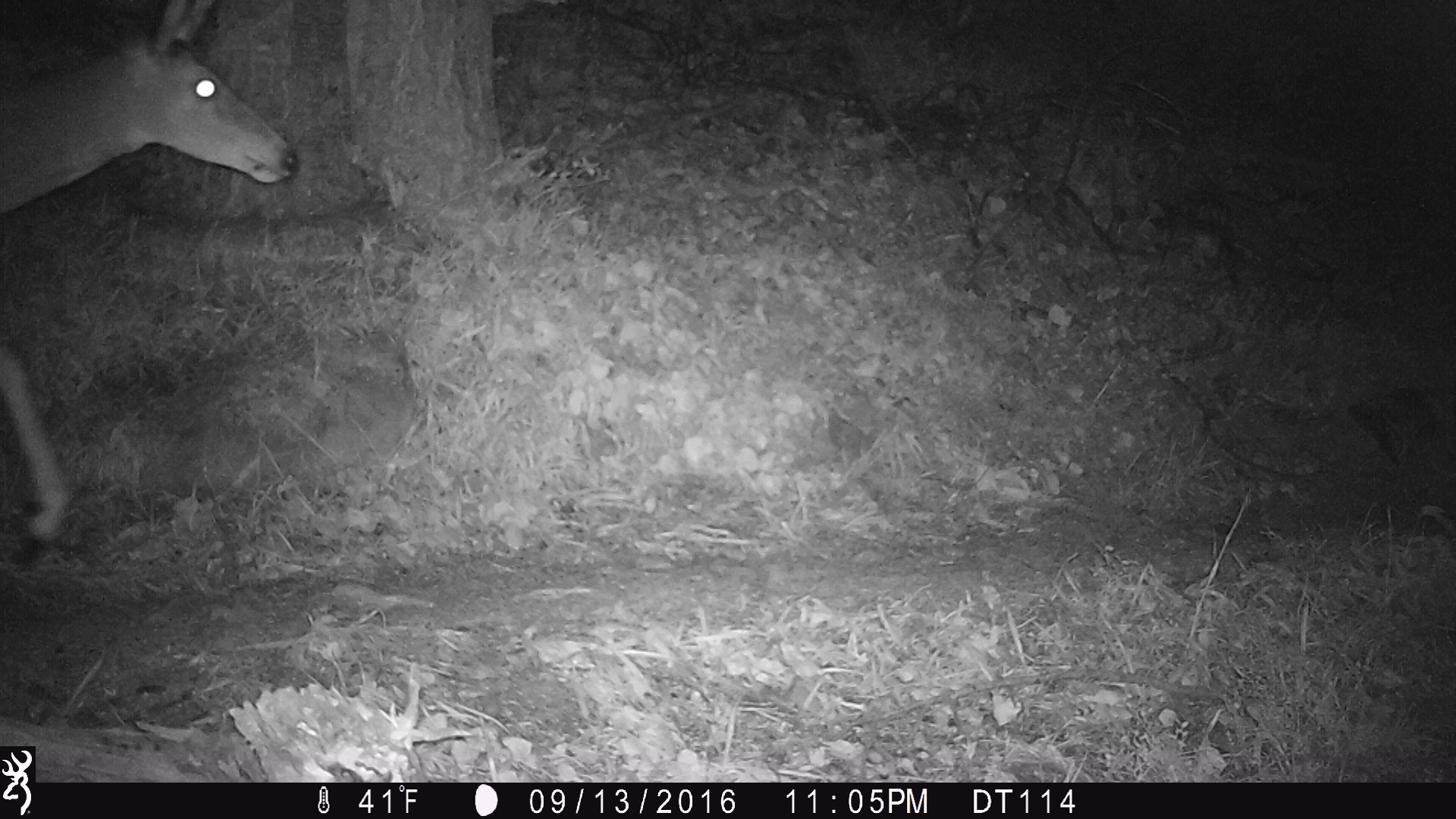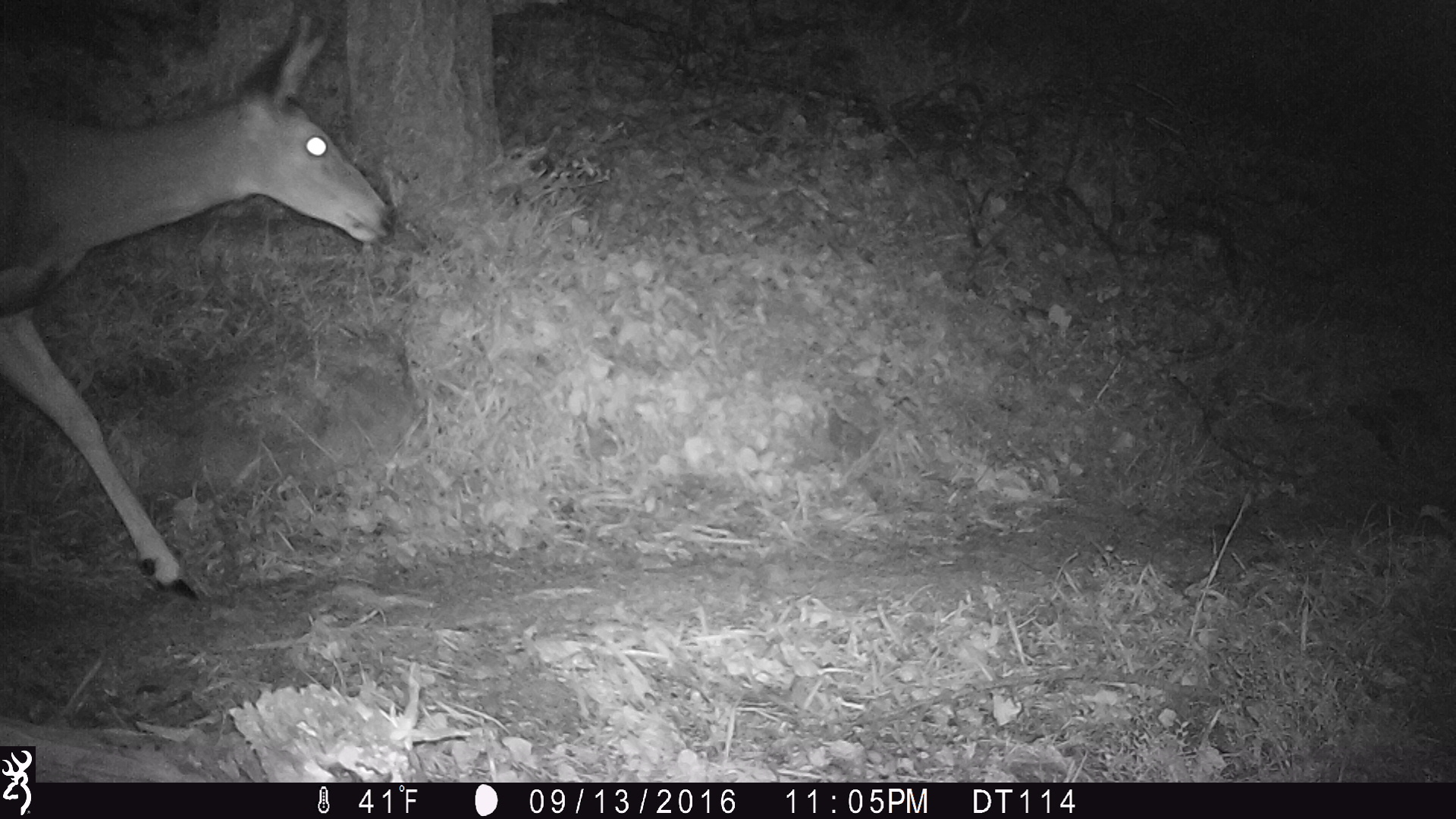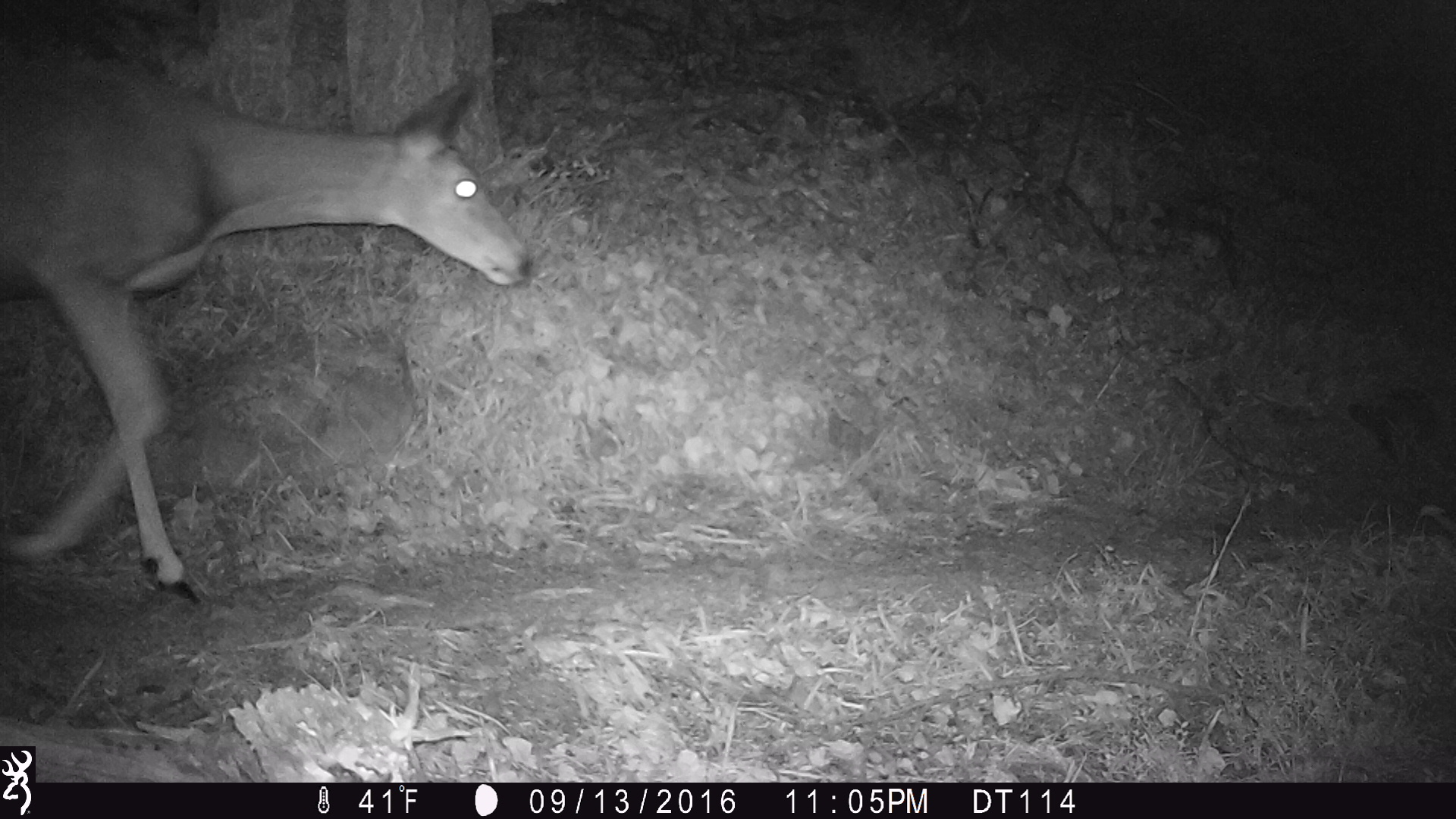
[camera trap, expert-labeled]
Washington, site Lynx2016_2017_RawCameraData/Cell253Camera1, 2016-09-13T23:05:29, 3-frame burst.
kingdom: Animalia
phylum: Chordata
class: Mammalia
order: Artiodactyla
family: Cervidae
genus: Odocoileus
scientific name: Odocoileus hemionus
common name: mule deer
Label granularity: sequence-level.